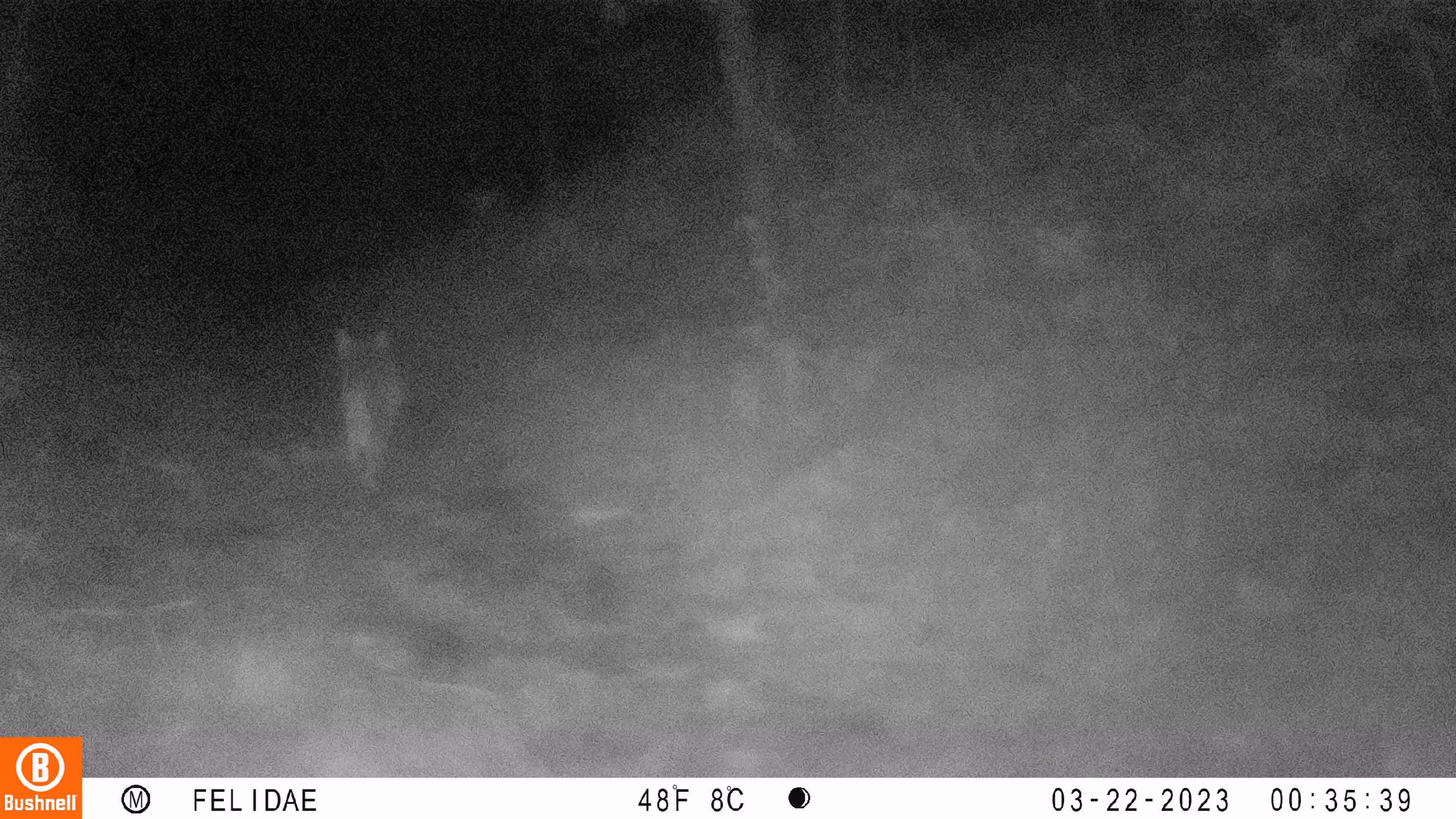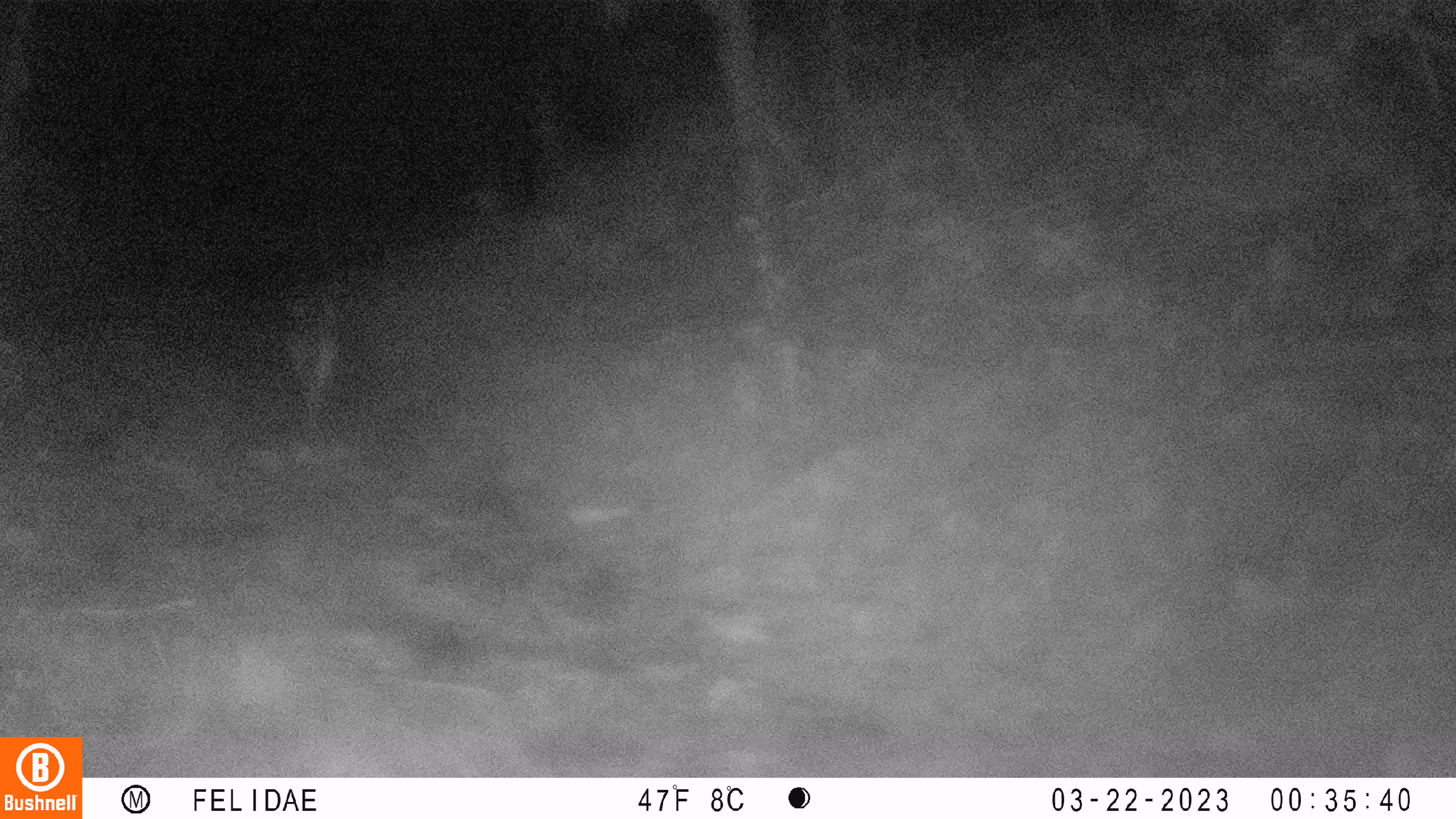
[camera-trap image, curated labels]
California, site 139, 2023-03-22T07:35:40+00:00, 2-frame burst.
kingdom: Animalia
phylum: Chordata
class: Mammalia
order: Carnivora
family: Canidae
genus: Canis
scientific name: Canis latrans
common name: coyote